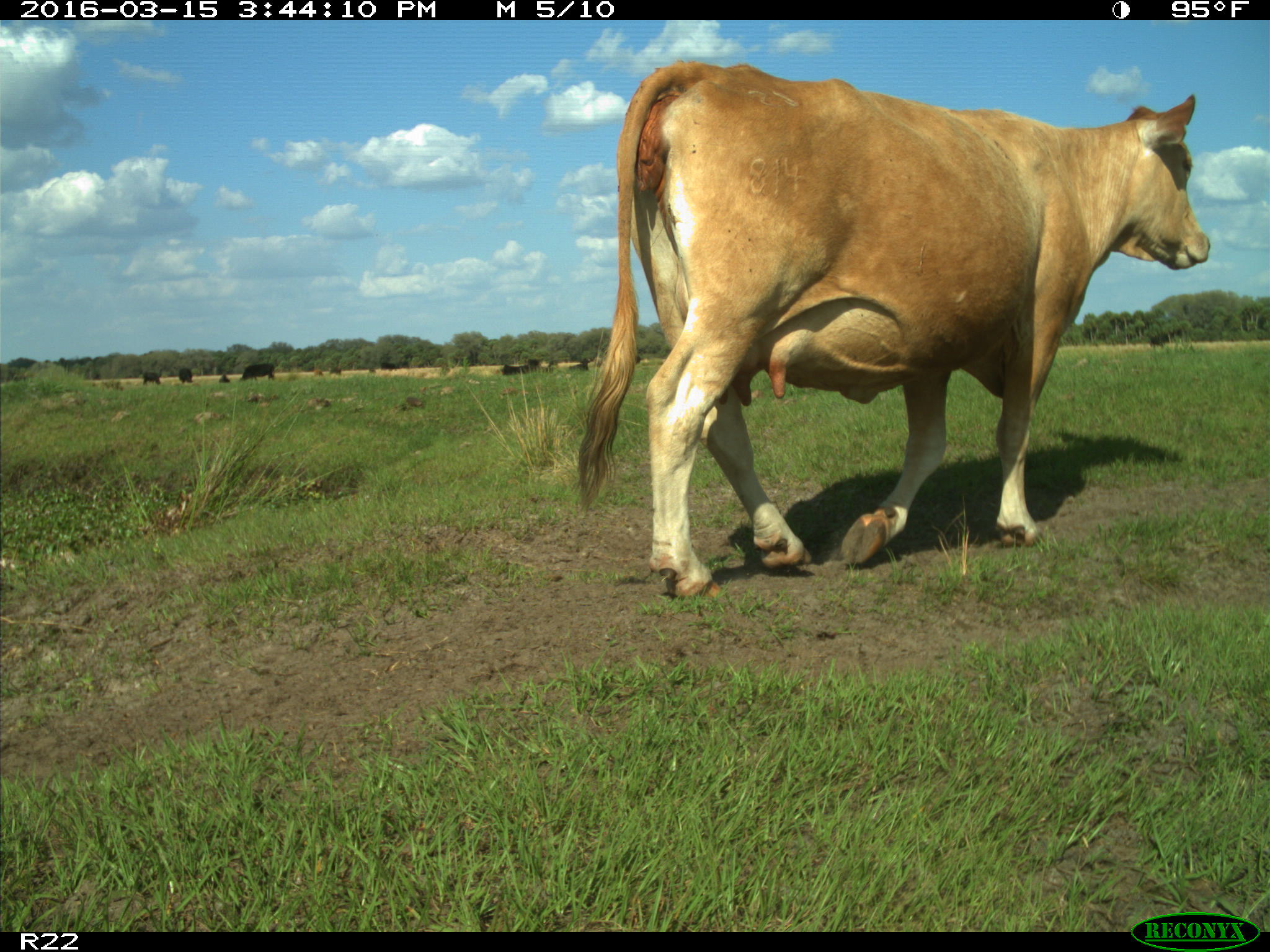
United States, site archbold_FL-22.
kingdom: Animalia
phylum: Chordata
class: Mammalia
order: Artiodactyla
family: Bovidae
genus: Bos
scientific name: Bos taurus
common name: domestic cow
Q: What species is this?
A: Bos taurus (domestic cow).